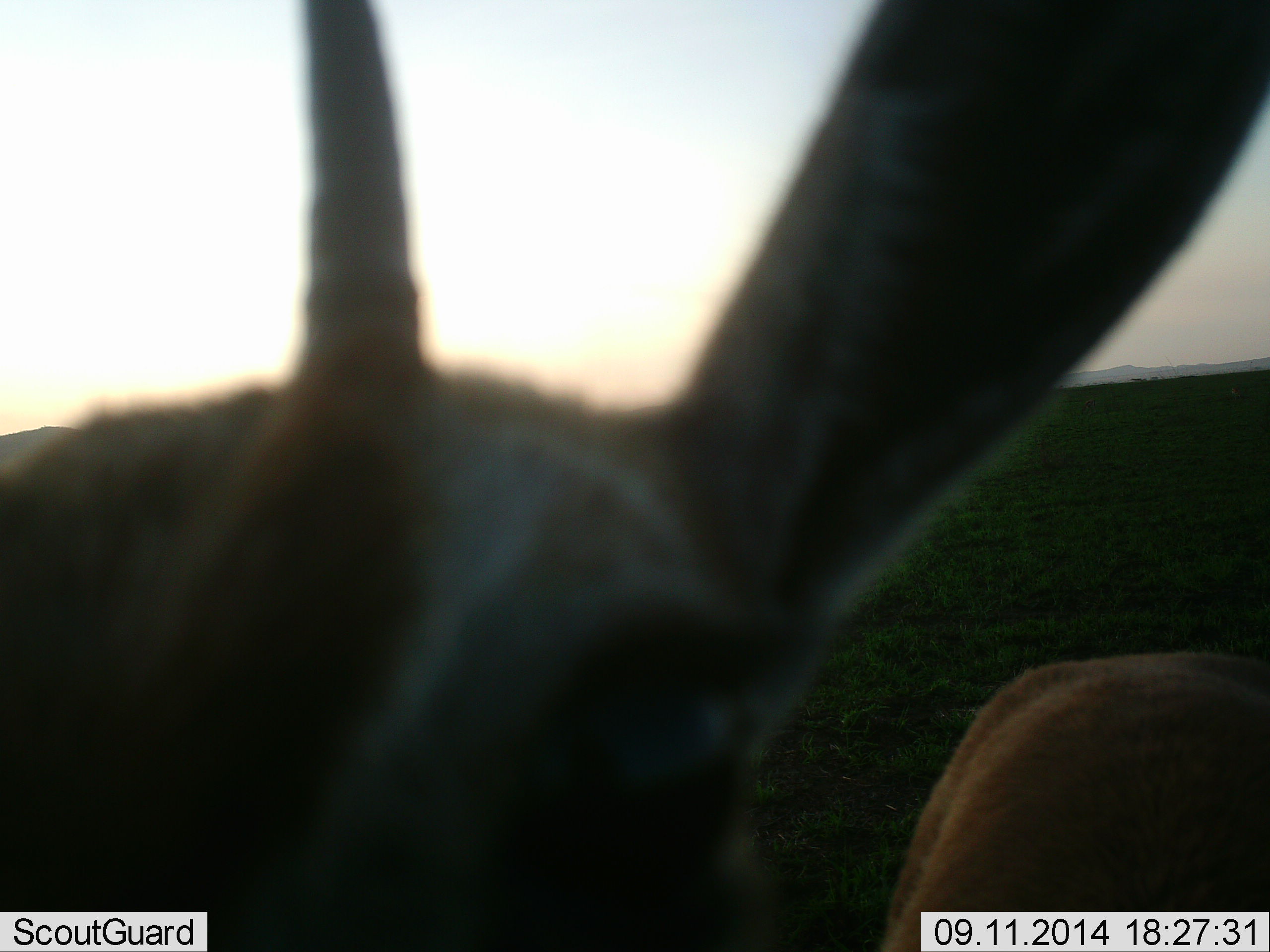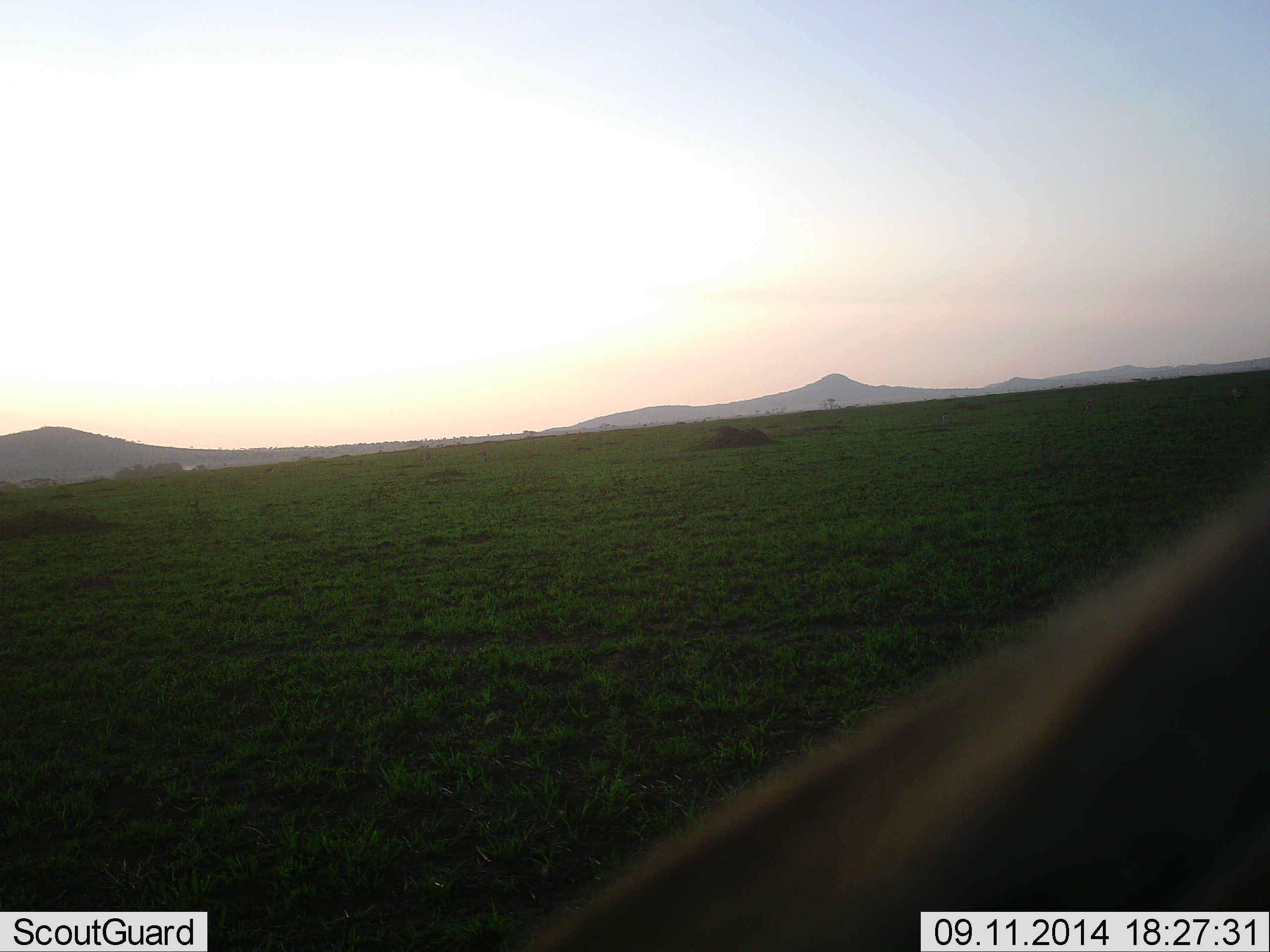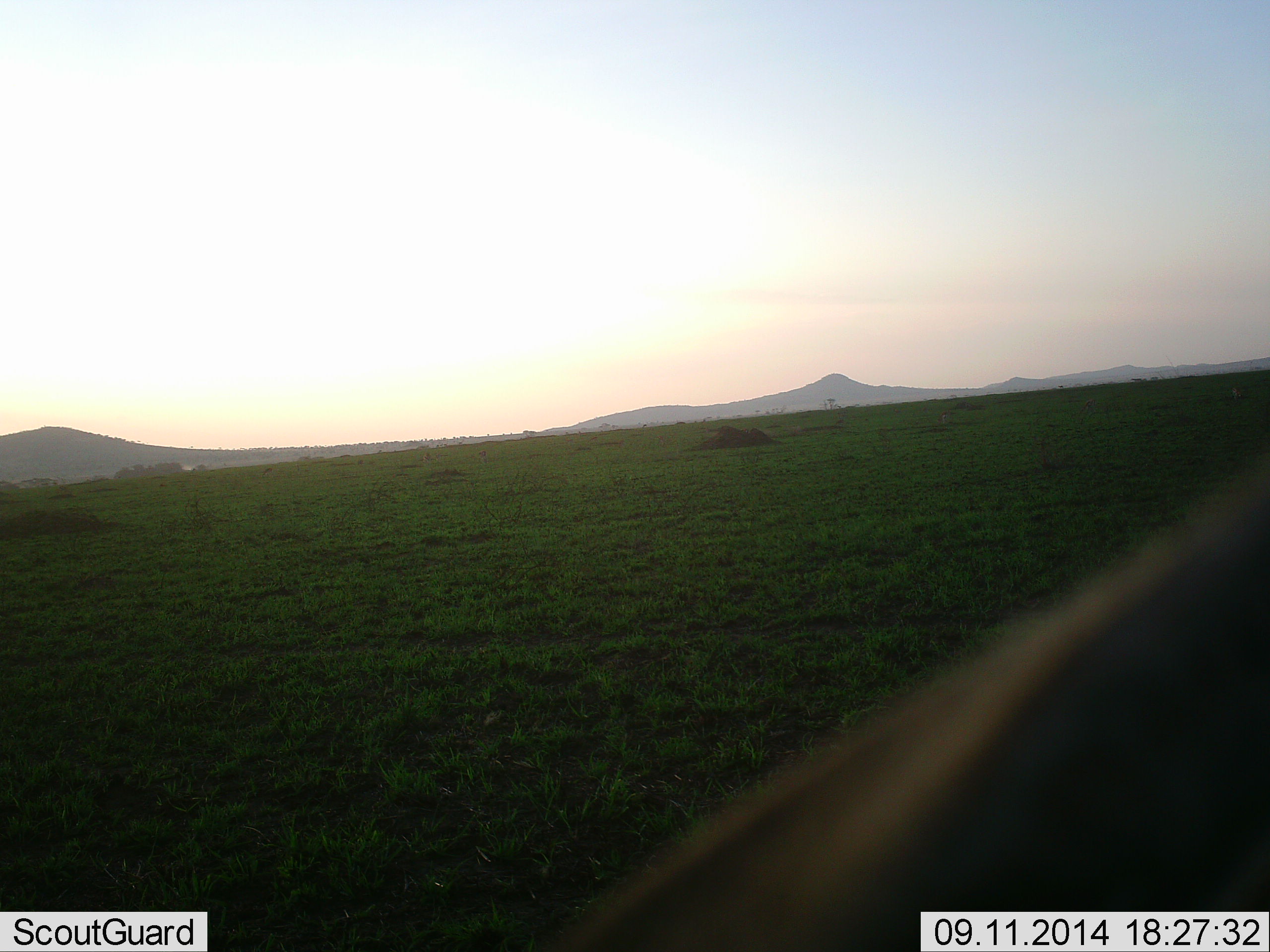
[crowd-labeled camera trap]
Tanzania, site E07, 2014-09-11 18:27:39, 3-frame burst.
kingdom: Animalia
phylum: Chordata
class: Mammalia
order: Artiodactyla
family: Bovidae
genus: Eudorcas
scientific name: Eudorcas thomsonii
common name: thomson's gazelle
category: gazellethomsons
Gazellethomsons (thomson's gazelle) (Eudorcas thomsonii), count 1. Behavior (volunteer vote fractions): standing 44%, resting 0%, moving 33%, interacting 22%. Young present (vote fraction): 0%. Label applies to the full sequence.